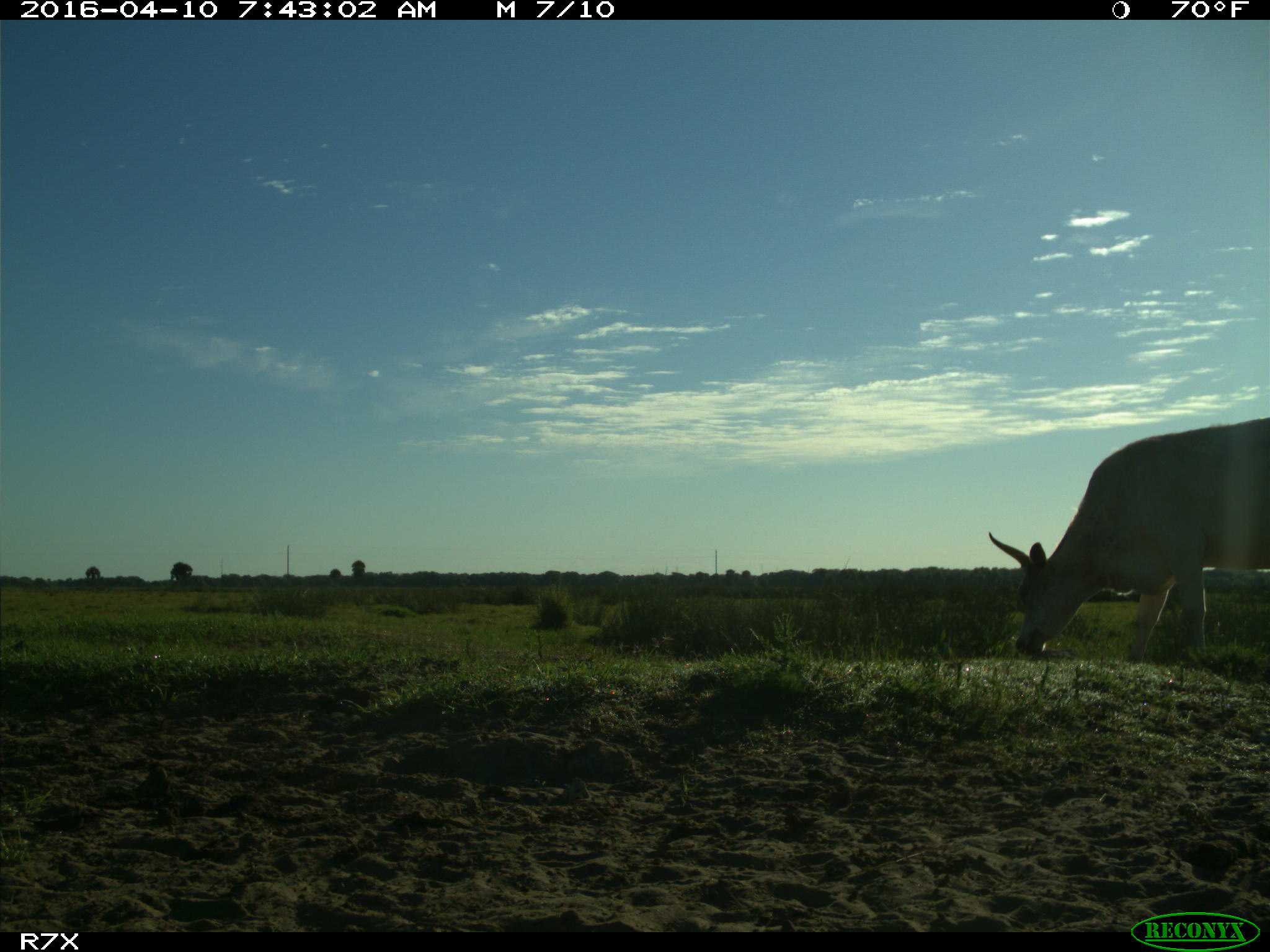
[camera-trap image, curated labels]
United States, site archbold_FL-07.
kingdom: Animalia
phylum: Chordata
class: Mammalia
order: Artiodactyla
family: Bovidae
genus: Bos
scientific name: Bos taurus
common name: domestic cow